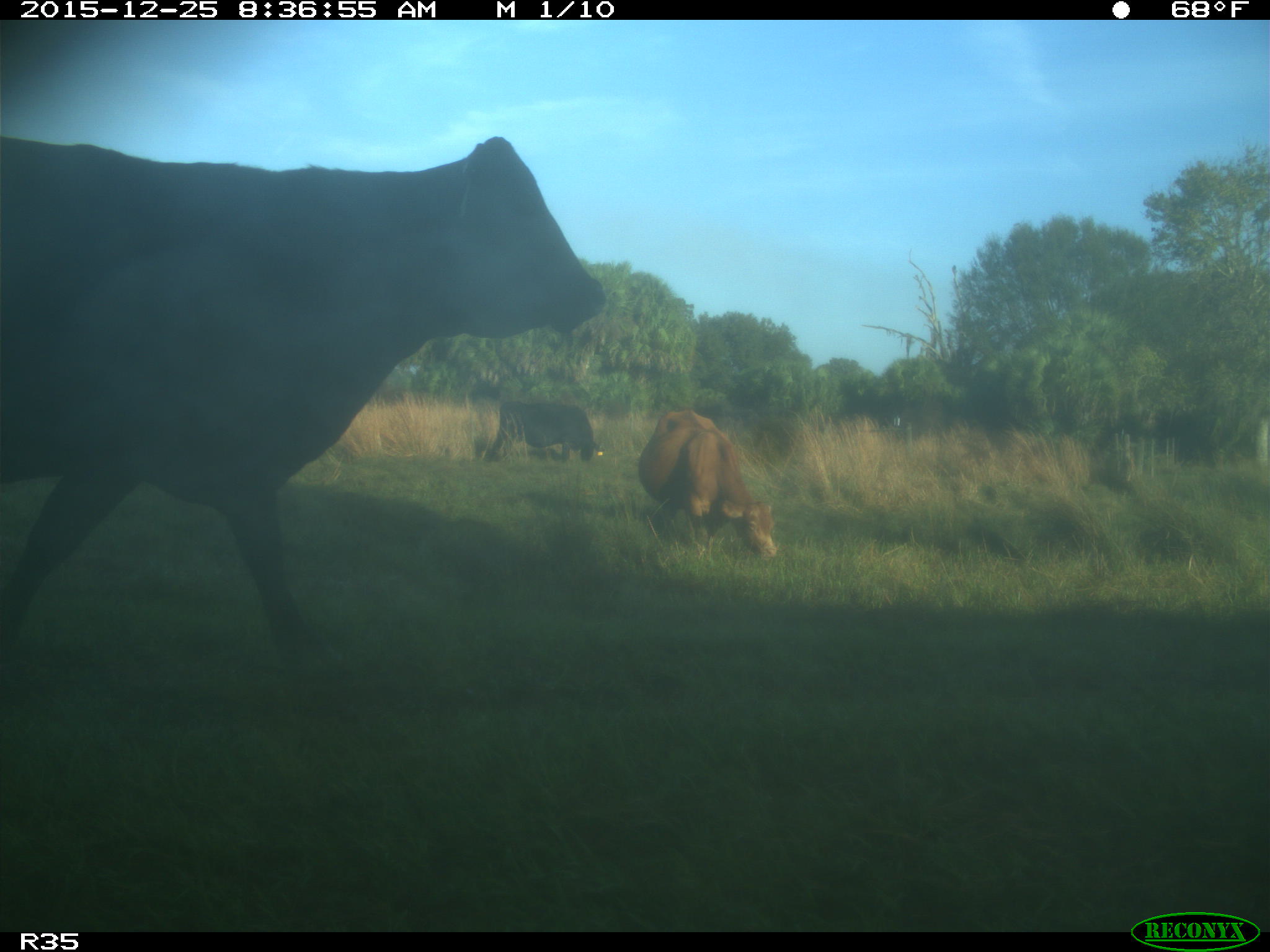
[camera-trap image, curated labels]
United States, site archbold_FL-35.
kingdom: Animalia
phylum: Chordata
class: Mammalia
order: Artiodactyla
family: Bovidae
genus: Bos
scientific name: Bos taurus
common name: domestic cow